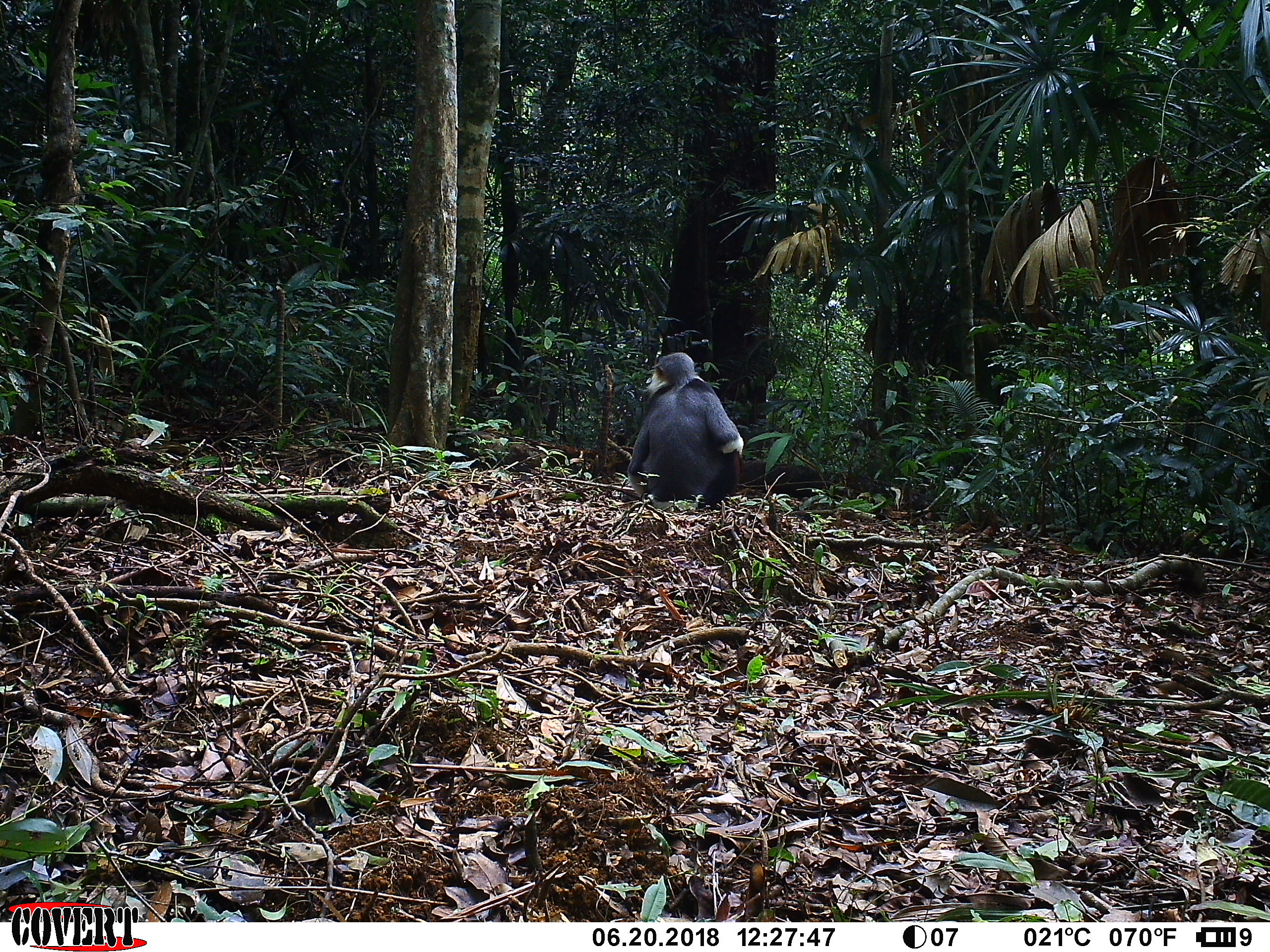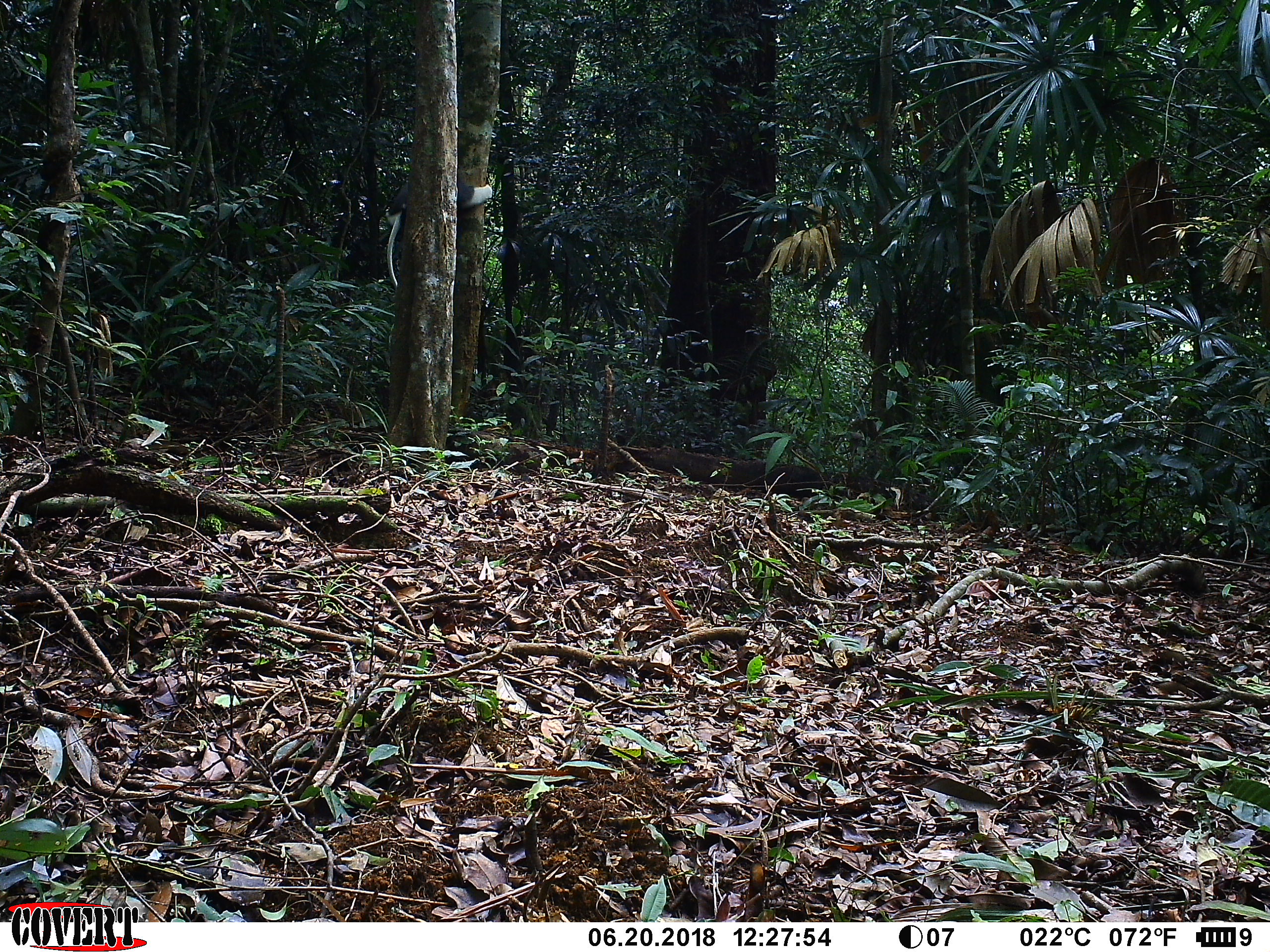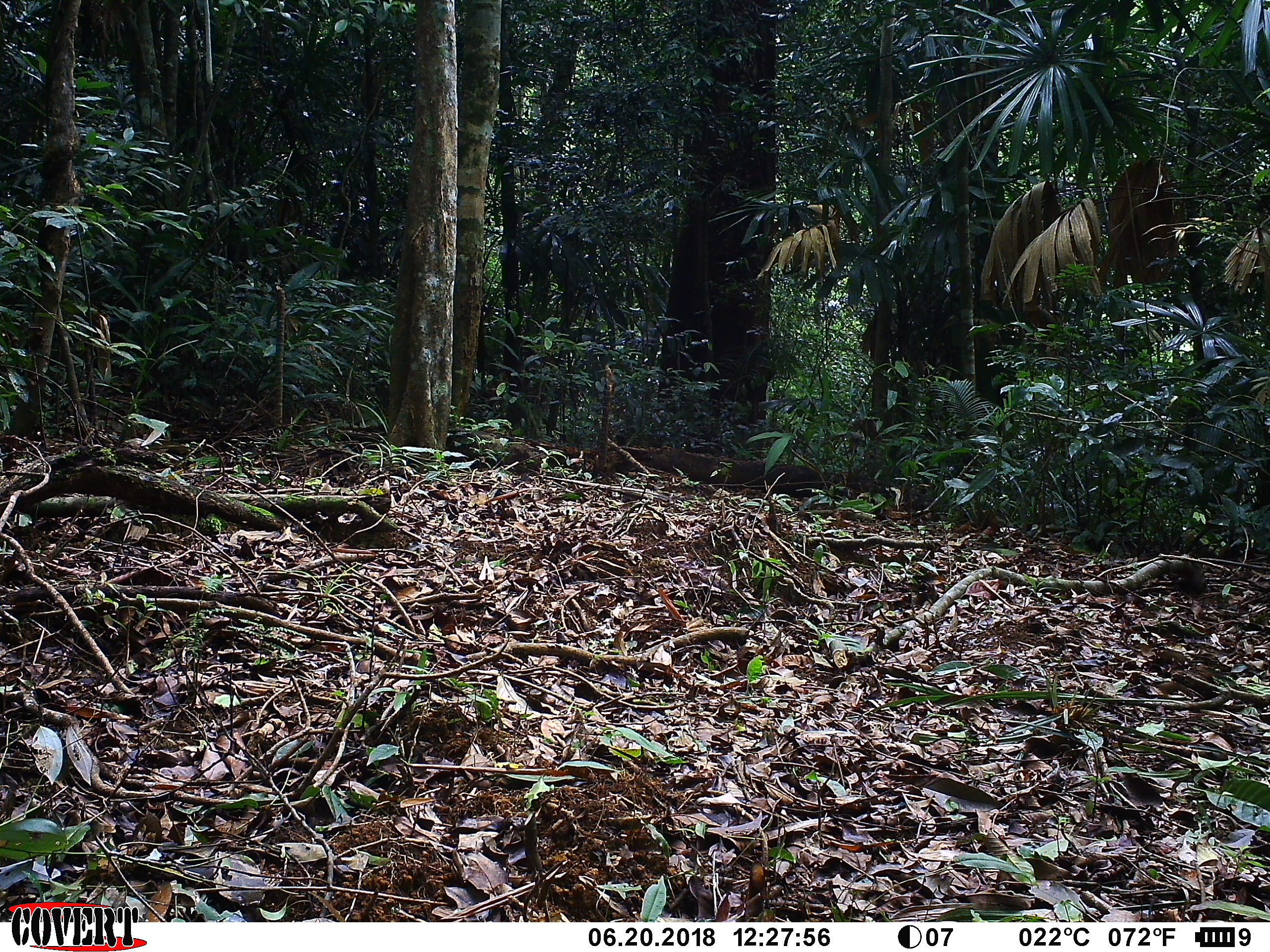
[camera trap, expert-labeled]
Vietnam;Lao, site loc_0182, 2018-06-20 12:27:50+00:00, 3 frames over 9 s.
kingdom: Animalia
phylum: Chordata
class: Mammalia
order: Primates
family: Cercopithecidae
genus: Pygathrix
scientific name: Pygathrix nemaeus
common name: red-shanked douc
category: red shanked douc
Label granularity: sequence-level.